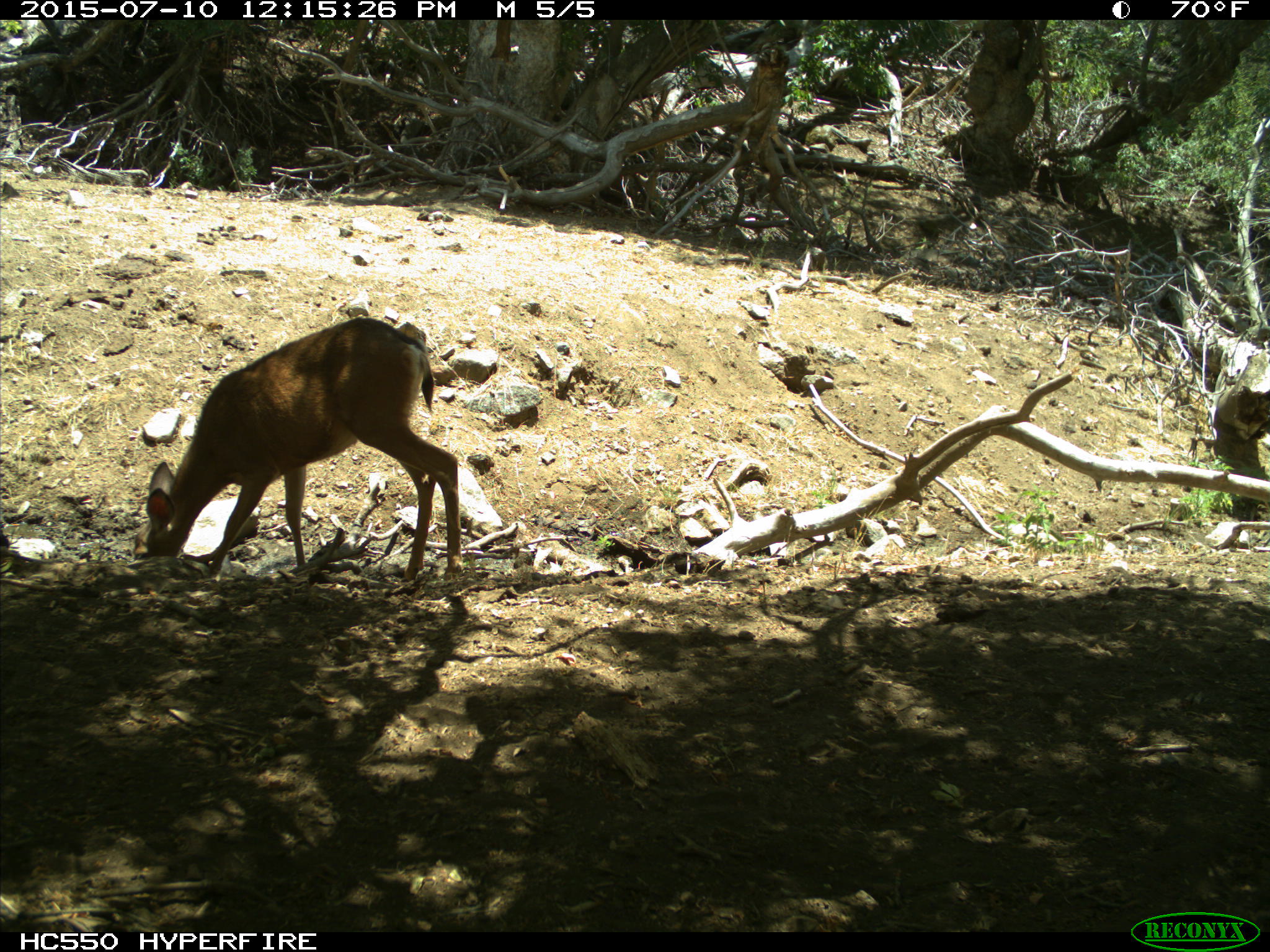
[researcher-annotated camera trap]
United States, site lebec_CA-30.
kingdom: Animalia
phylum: Chordata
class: Mammalia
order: Artiodactyla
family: Cervidae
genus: Odocoileus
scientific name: Odocoileus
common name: deer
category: unidentified deer